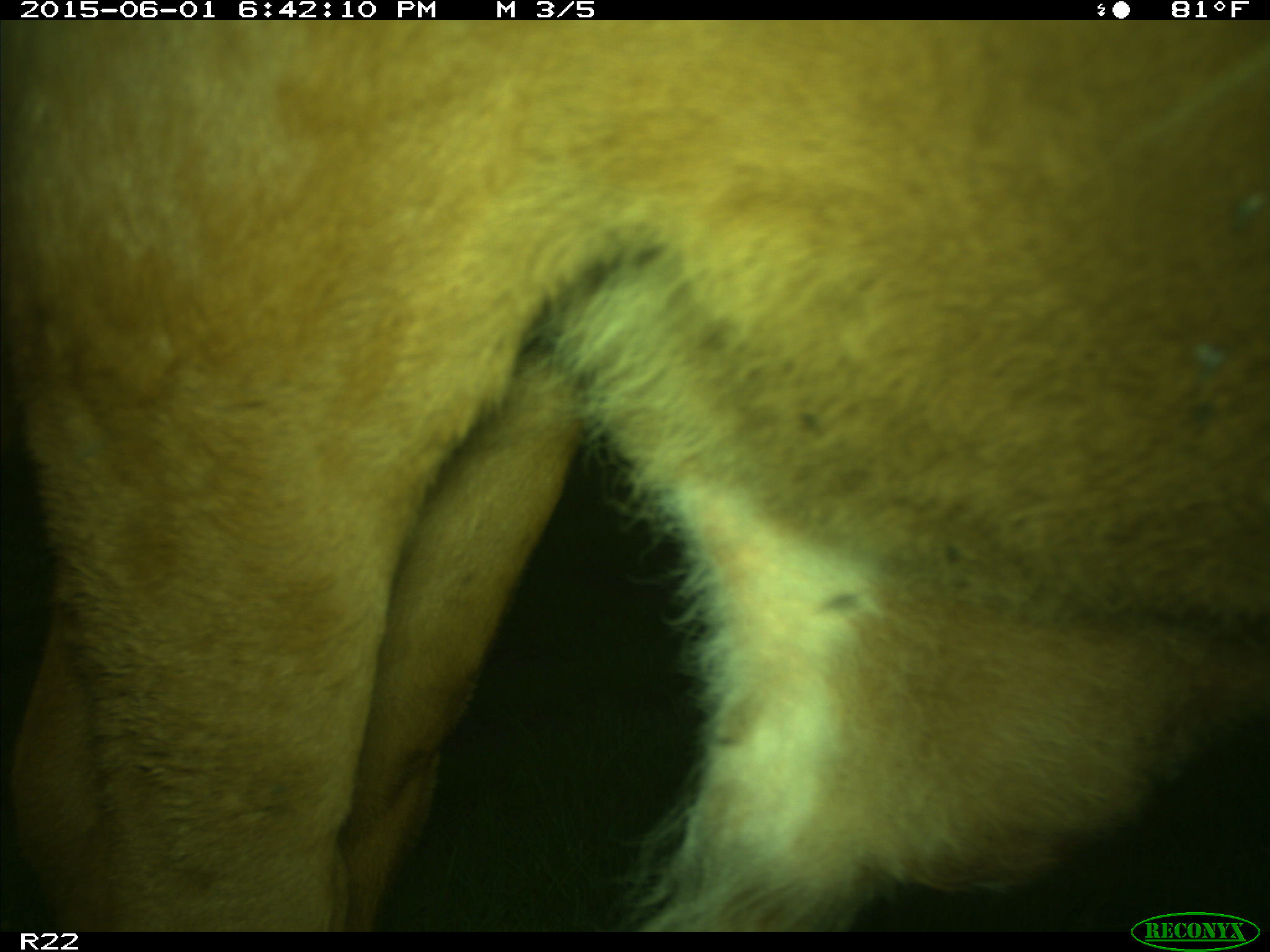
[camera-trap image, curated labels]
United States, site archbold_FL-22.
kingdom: Animalia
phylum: Chordata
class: Mammalia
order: Artiodactyla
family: Bovidae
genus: Bos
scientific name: Bos taurus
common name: domestic cow